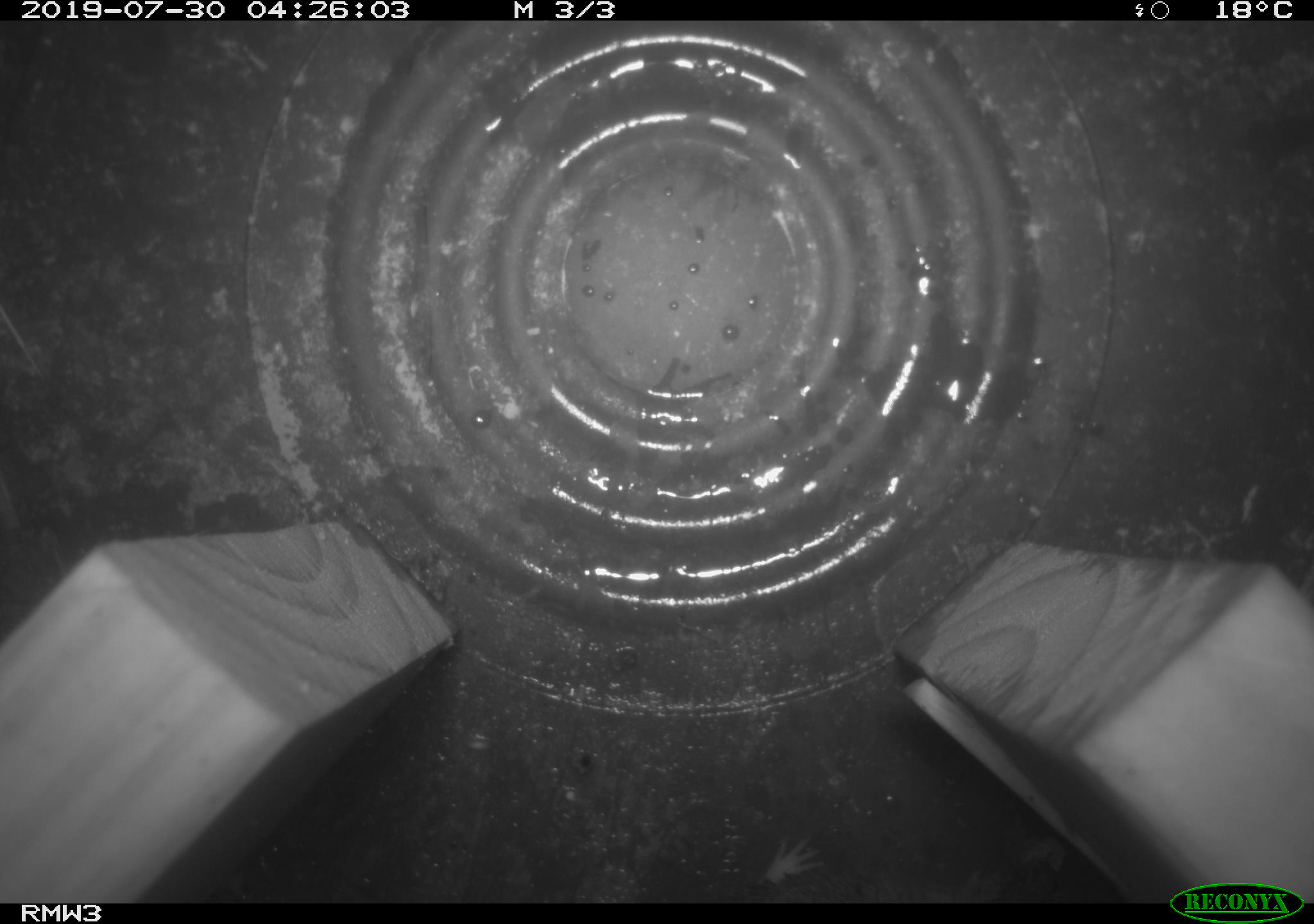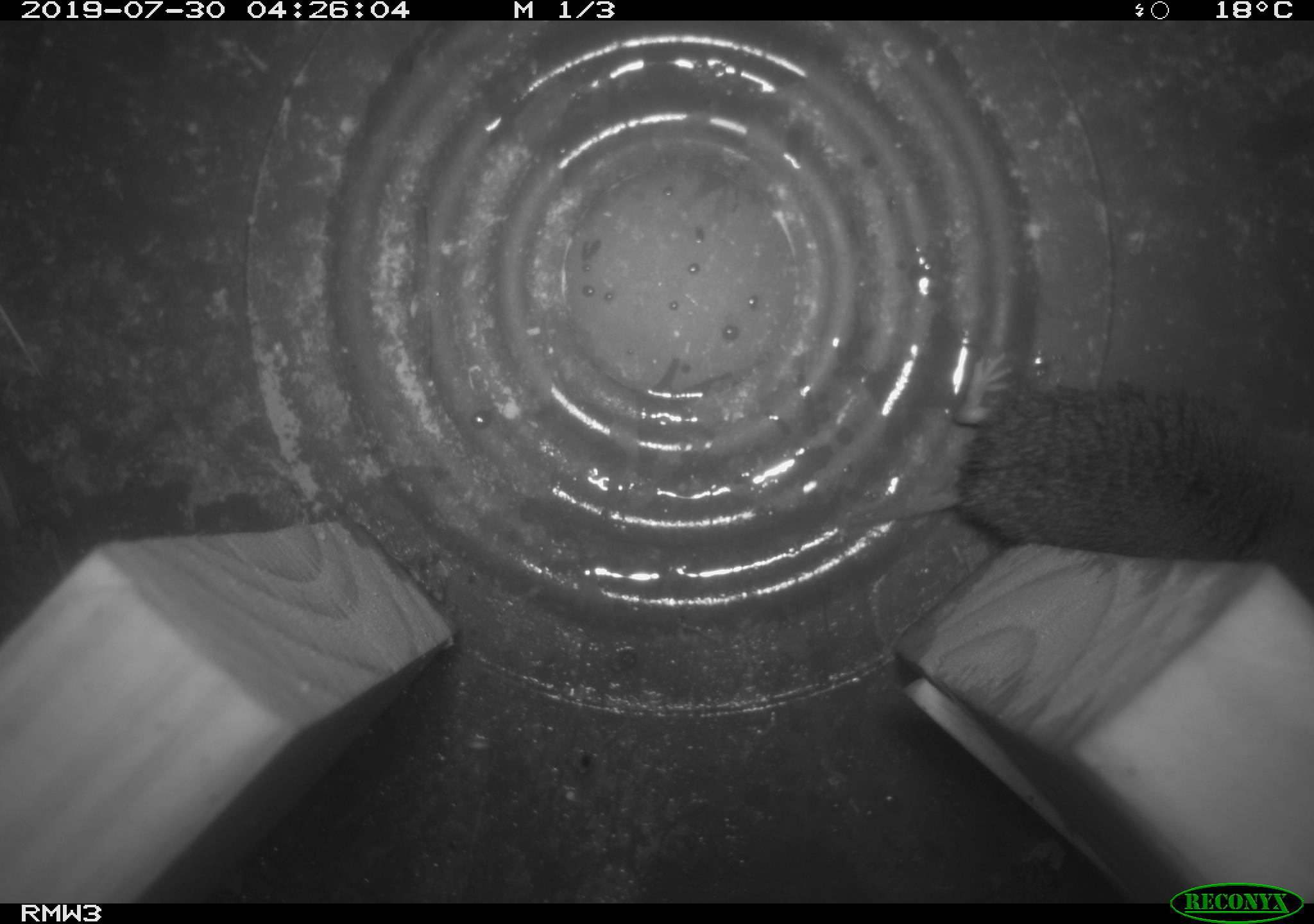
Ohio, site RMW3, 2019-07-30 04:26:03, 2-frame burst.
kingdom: Animalia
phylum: Chordata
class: Mammalia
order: Eulipotyphla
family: Soricidae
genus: Blarina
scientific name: Blarina brevicauda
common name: northern short-tailed shrew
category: n. short-tailed shrew